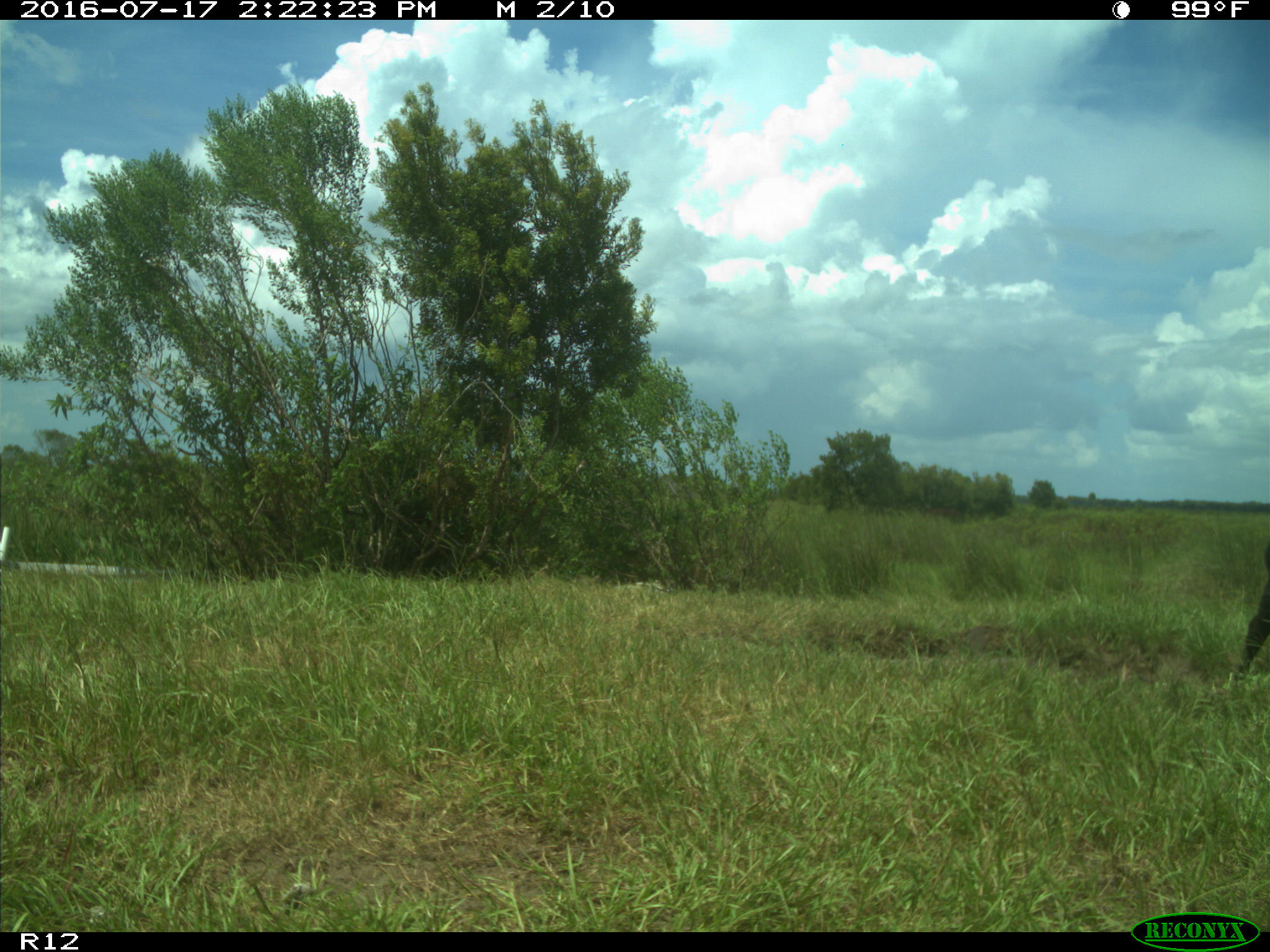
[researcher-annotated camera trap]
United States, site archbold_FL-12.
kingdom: Animalia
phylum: Chordata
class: Mammalia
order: Artiodactyla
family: Bovidae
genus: Bos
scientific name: Bos taurus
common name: domestic cow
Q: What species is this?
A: Bos taurus (domestic cow).